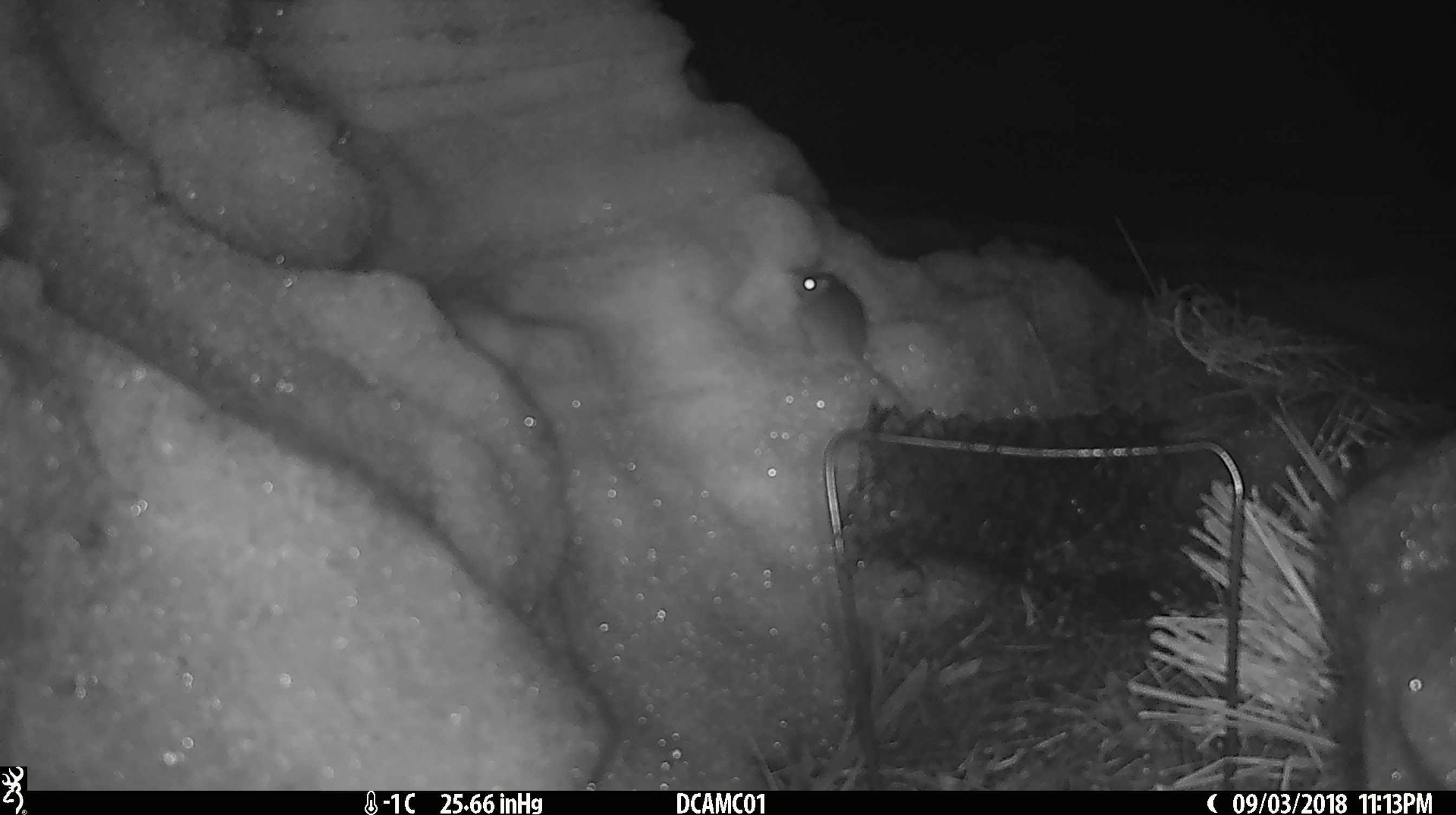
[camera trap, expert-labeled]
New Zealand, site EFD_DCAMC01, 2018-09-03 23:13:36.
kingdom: Animalia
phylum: Chordata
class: Mammalia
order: Rodentia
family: Muridae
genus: Mus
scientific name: Mus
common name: mouse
Mouse (Mus).